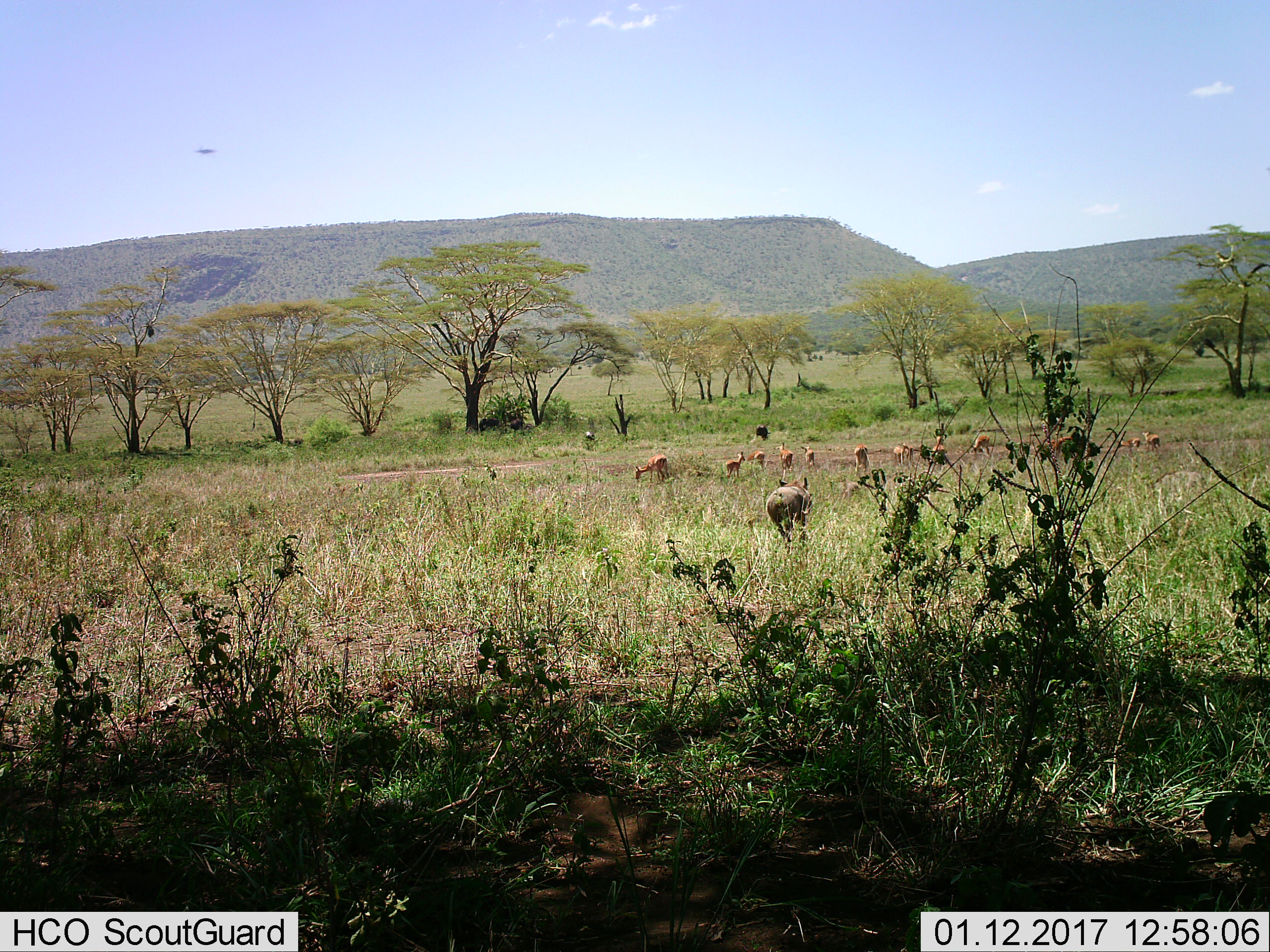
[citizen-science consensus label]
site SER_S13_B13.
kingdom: Animalia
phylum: Chordata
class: Mammalia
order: Artiodactyla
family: Suidae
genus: Phacochoerus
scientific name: Phacochoerus africanus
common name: warthog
Warthog (Phacochoerus africanus), count 1. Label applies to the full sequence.